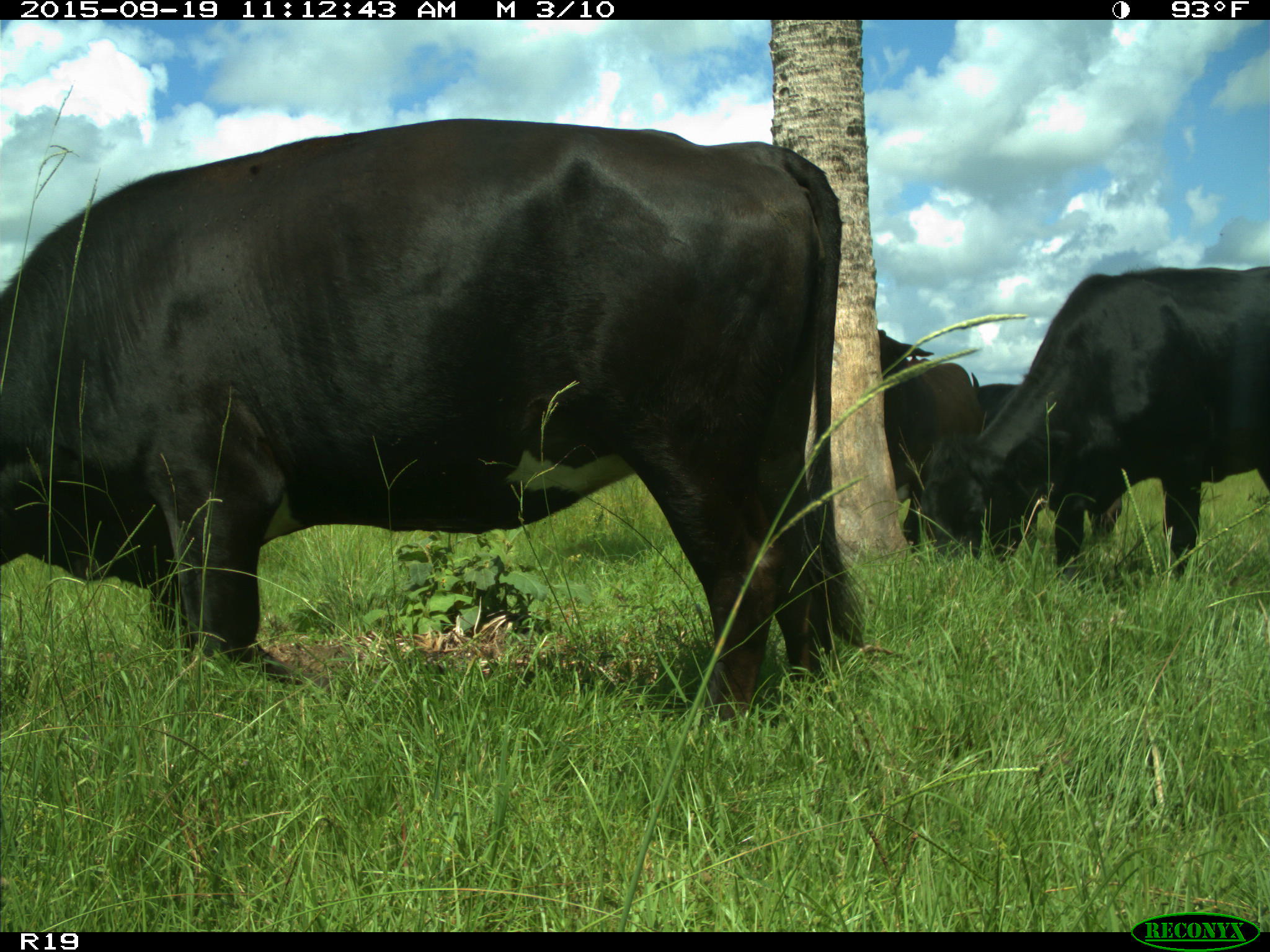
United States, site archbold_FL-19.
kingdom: Animalia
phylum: Chordata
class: Mammalia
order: Artiodactyla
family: Bovidae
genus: Bos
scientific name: Bos taurus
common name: domestic cow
Bos taurus (domestic cow).